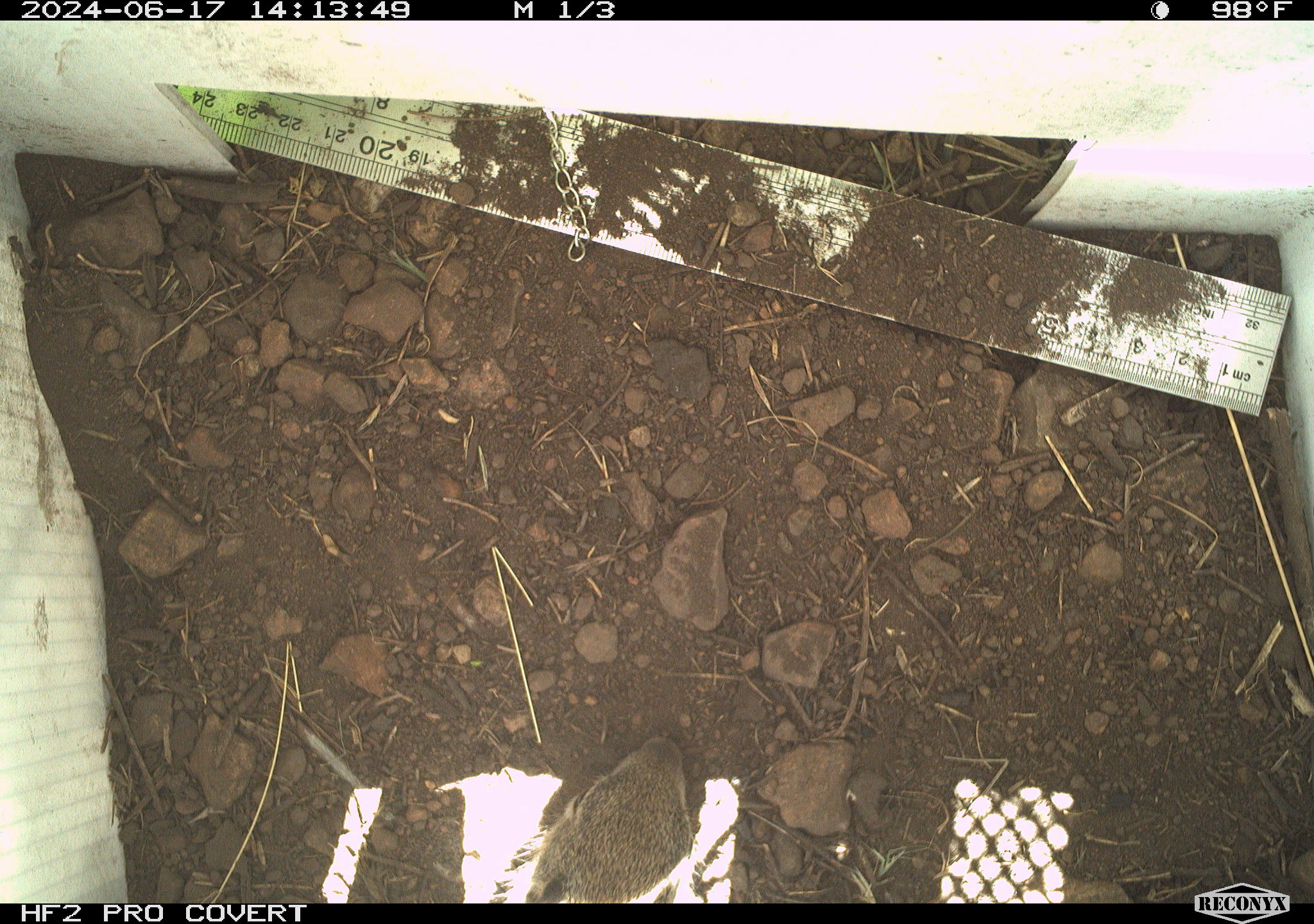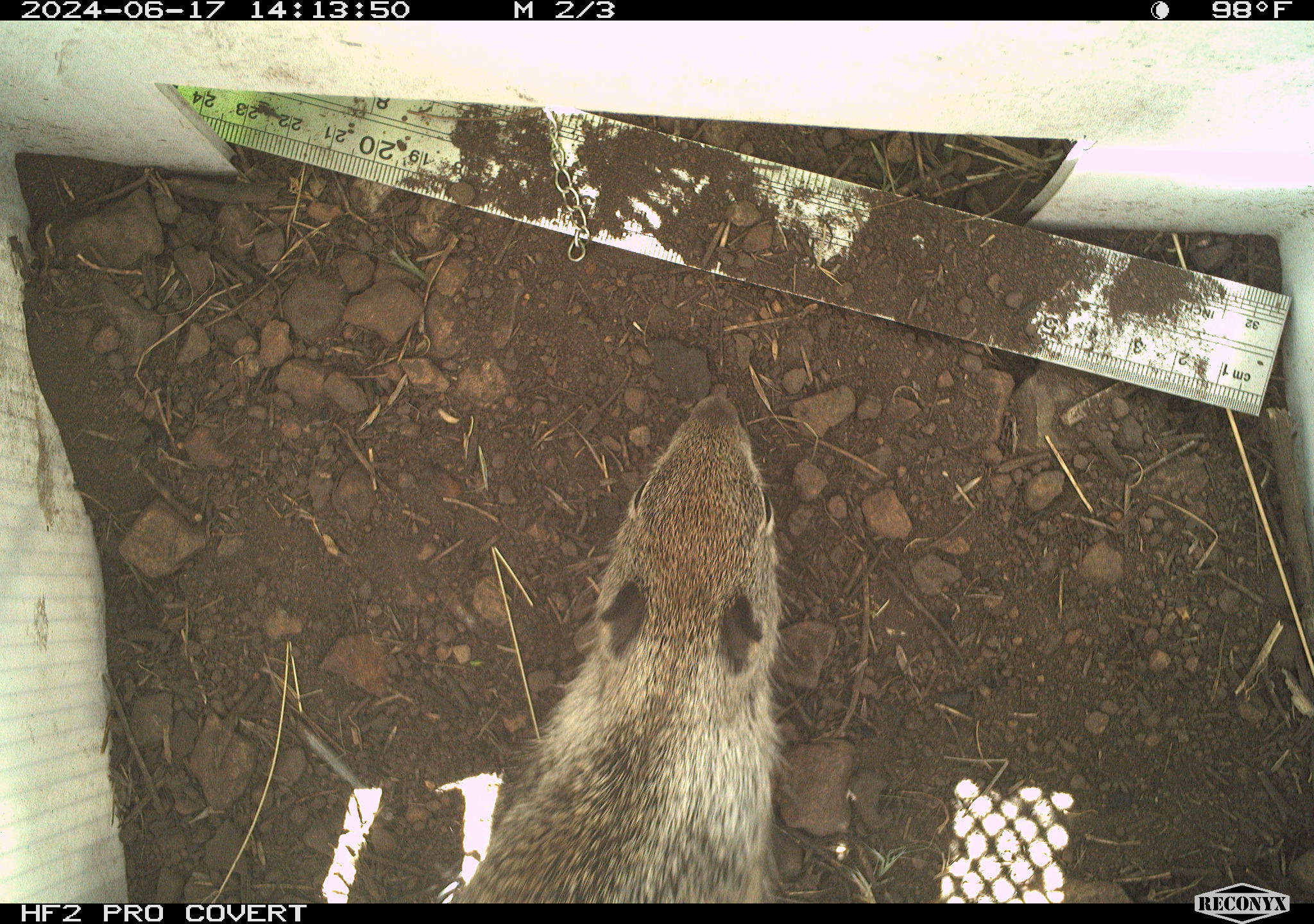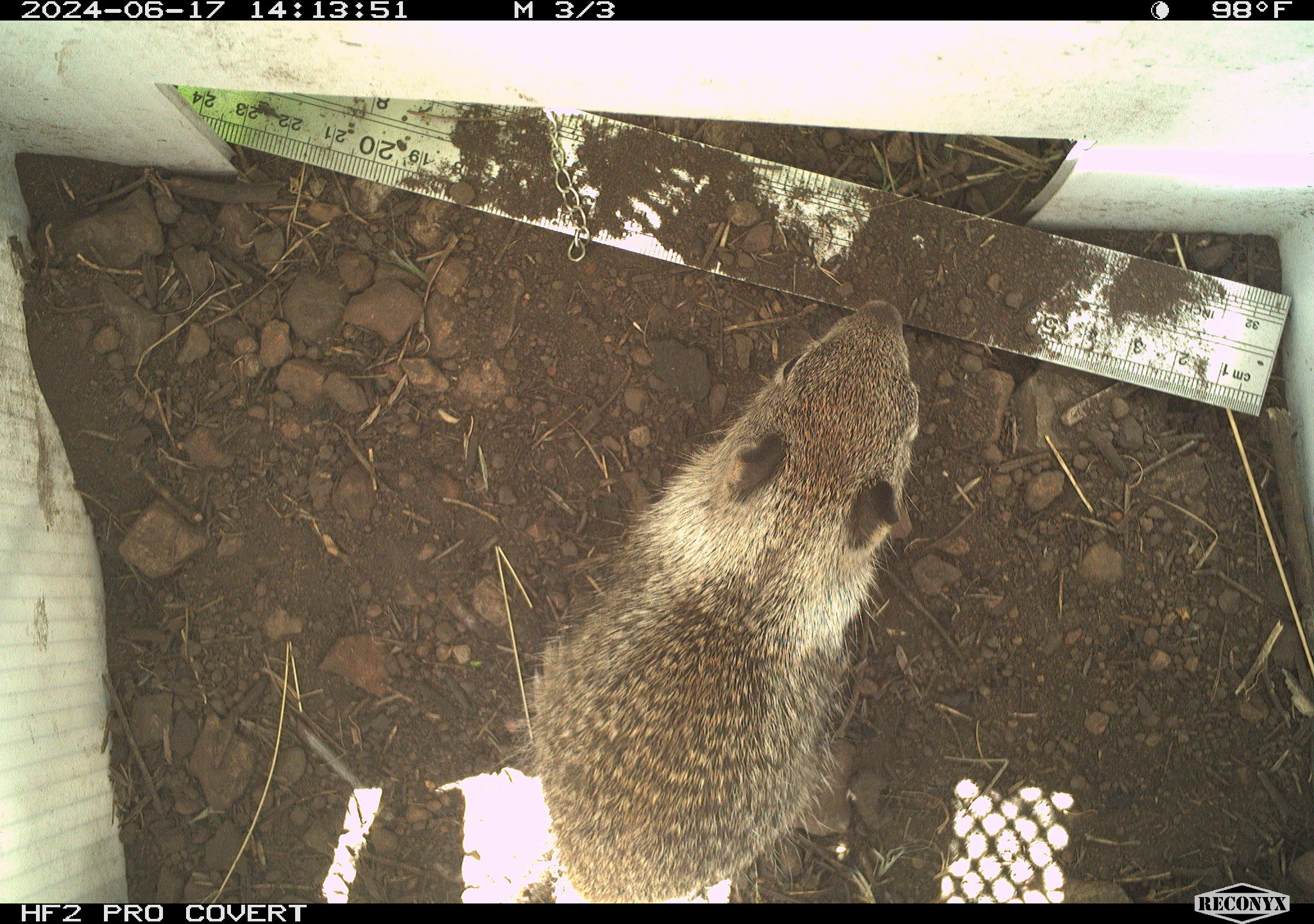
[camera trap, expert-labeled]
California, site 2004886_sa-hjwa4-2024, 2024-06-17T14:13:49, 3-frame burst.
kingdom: Animalia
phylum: Chordata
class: Mammalia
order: Rodentia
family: Sciuridae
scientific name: Sciuridae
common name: squirrels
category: sciuridae family